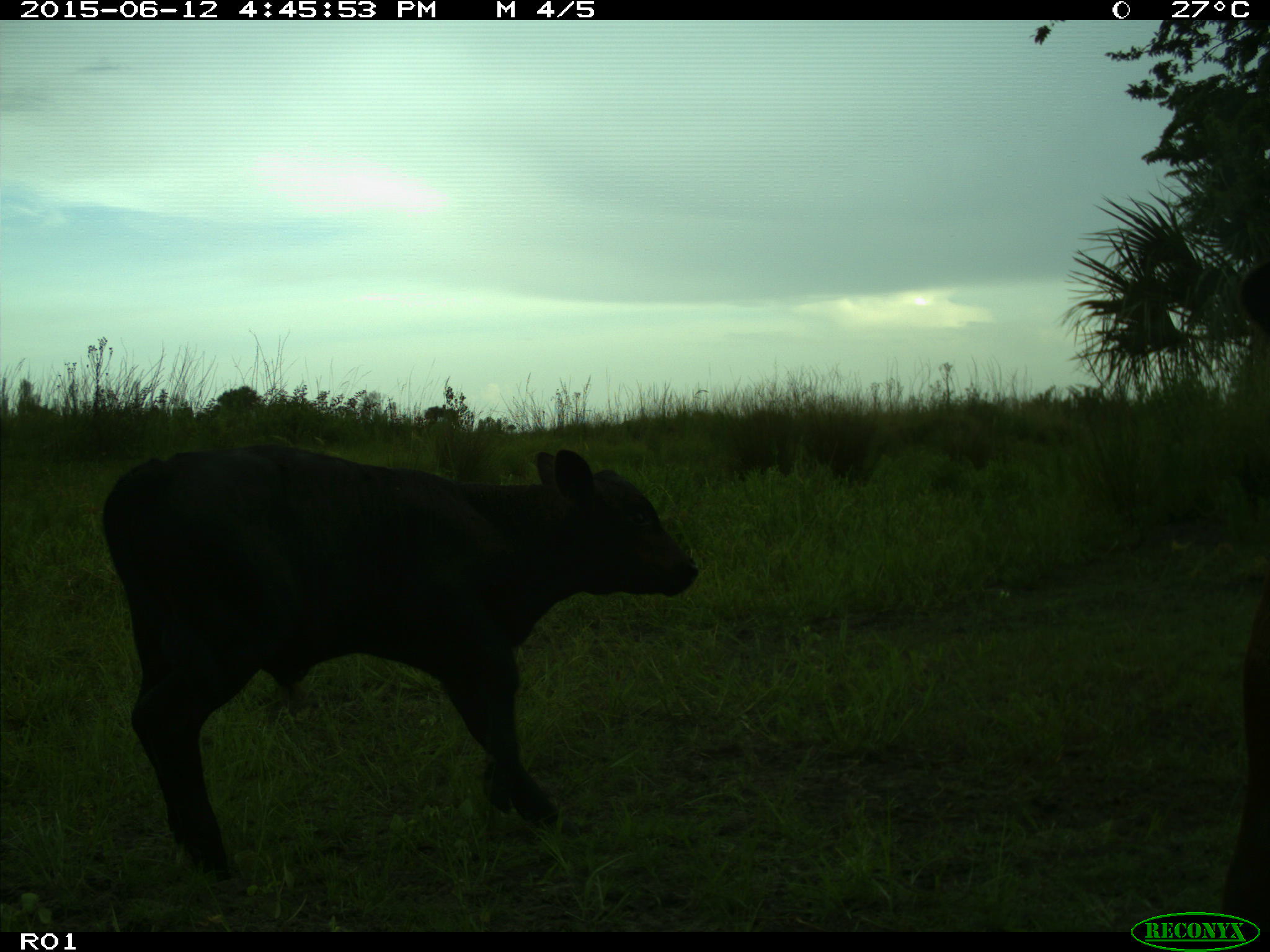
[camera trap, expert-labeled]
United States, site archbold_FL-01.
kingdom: Animalia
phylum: Chordata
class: Mammalia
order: Artiodactyla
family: Bovidae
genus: Bos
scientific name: Bos taurus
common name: domestic cow